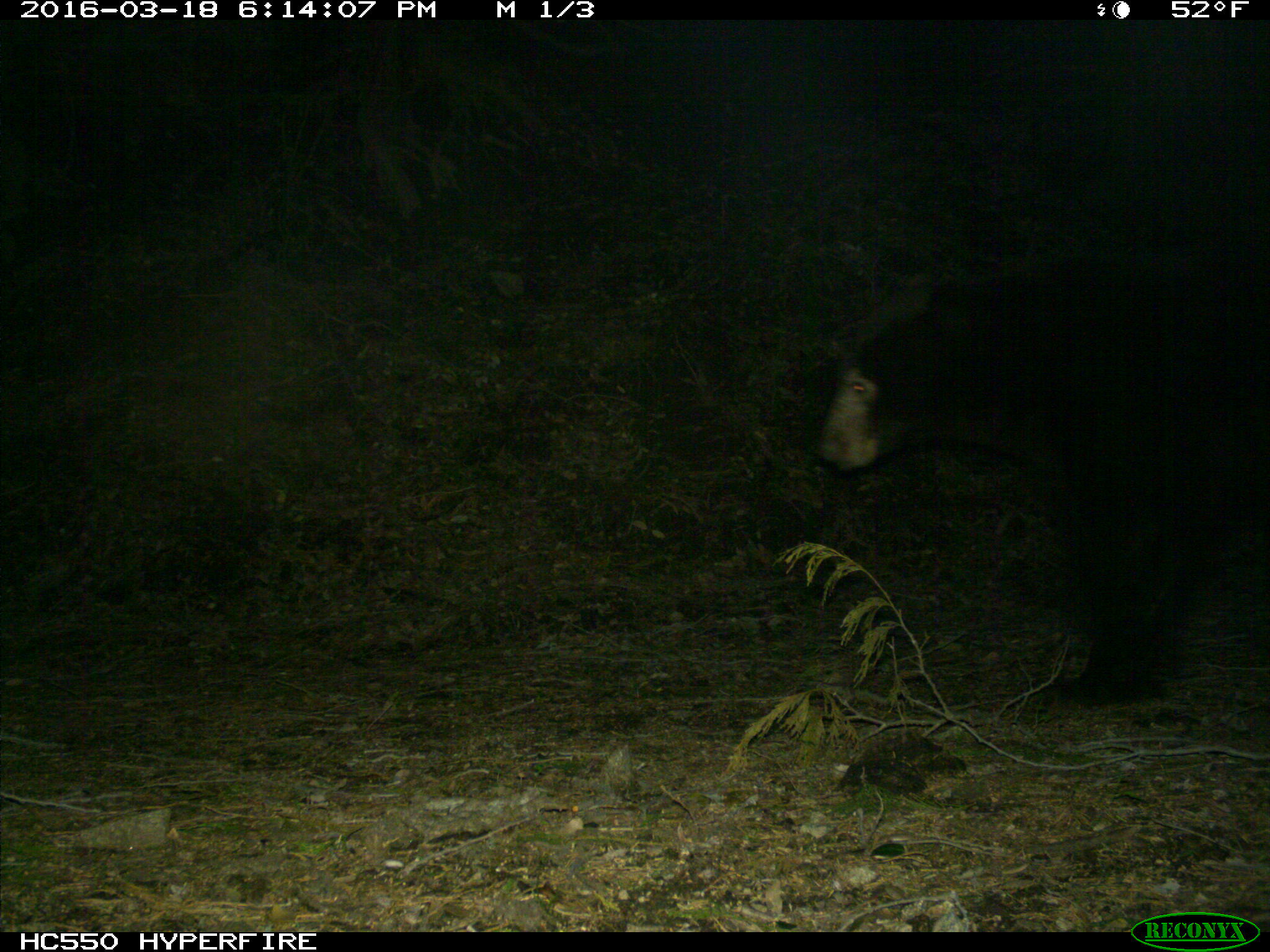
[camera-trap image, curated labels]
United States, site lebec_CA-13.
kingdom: Animalia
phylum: Chordata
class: Mammalia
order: Carnivora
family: Ursidae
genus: Ursus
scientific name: Ursus americanus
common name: american black bear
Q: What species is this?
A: Ursus americanus (american black bear).